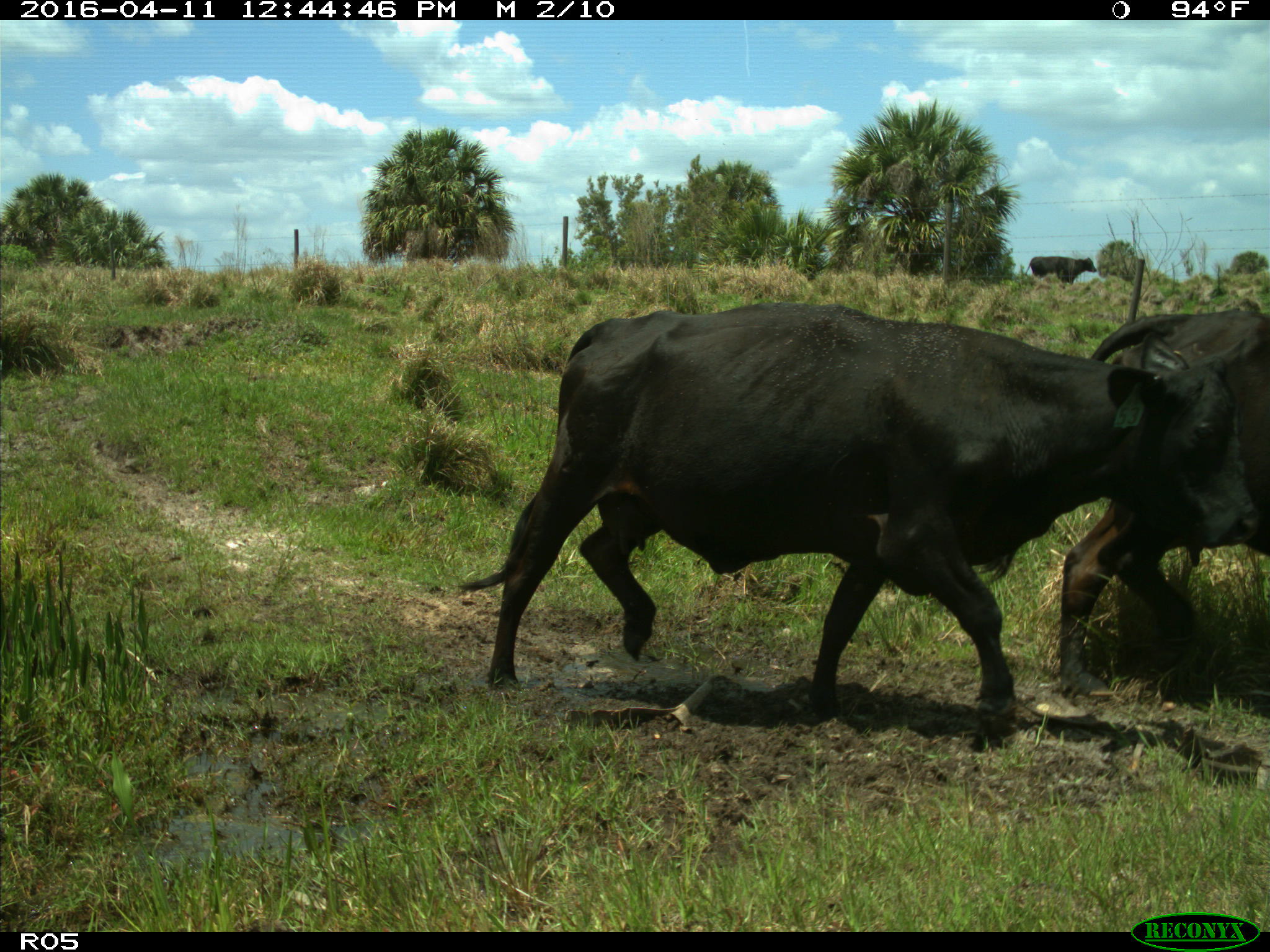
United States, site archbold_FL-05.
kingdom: Animalia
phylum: Chordata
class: Mammalia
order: Artiodactyla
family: Bovidae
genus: Bos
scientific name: Bos taurus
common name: domestic cow